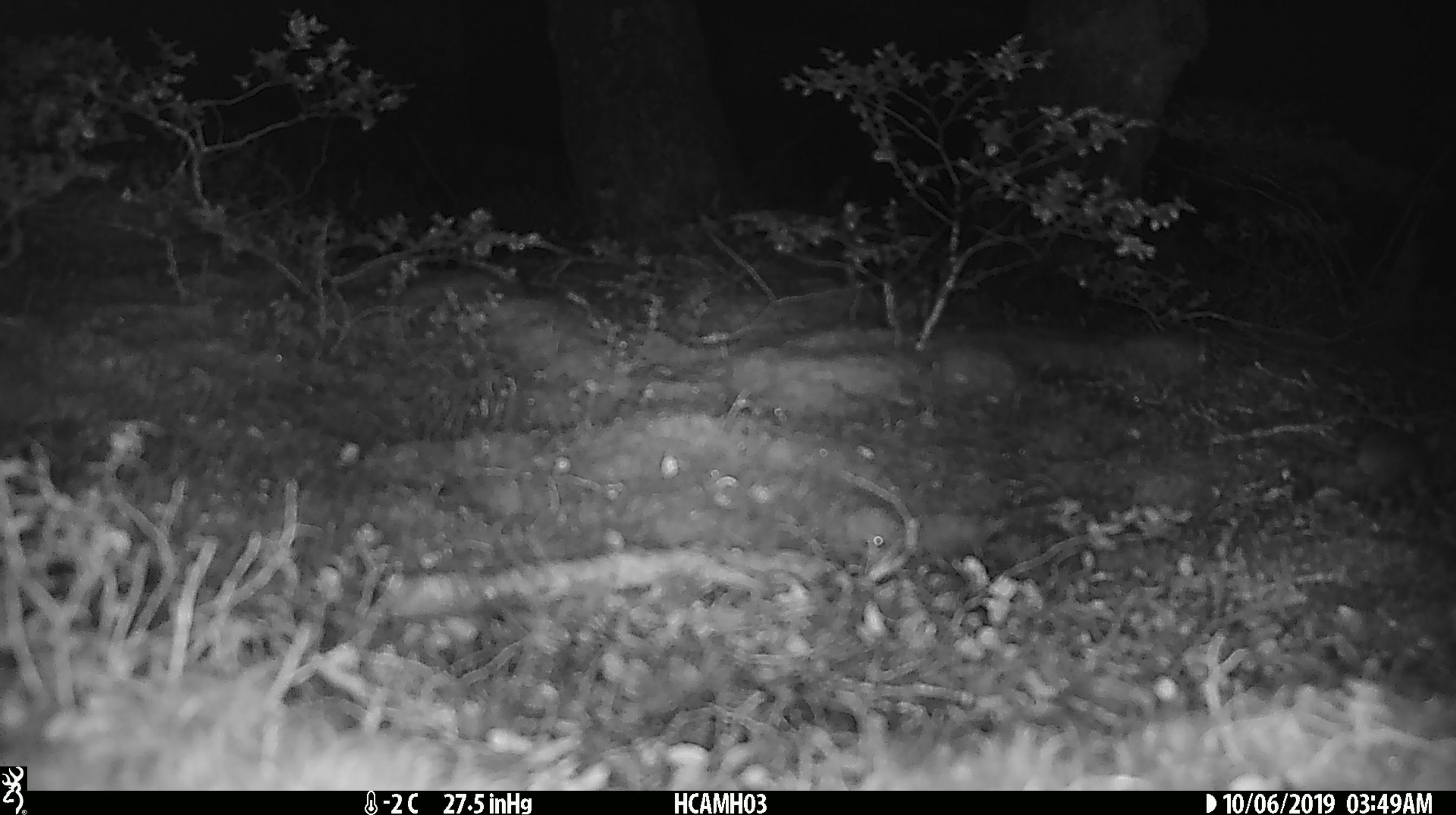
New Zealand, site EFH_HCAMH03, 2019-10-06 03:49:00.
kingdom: Animalia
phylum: Chordata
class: Mammalia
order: Rodentia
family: Muridae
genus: Mus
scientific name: Mus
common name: mouse